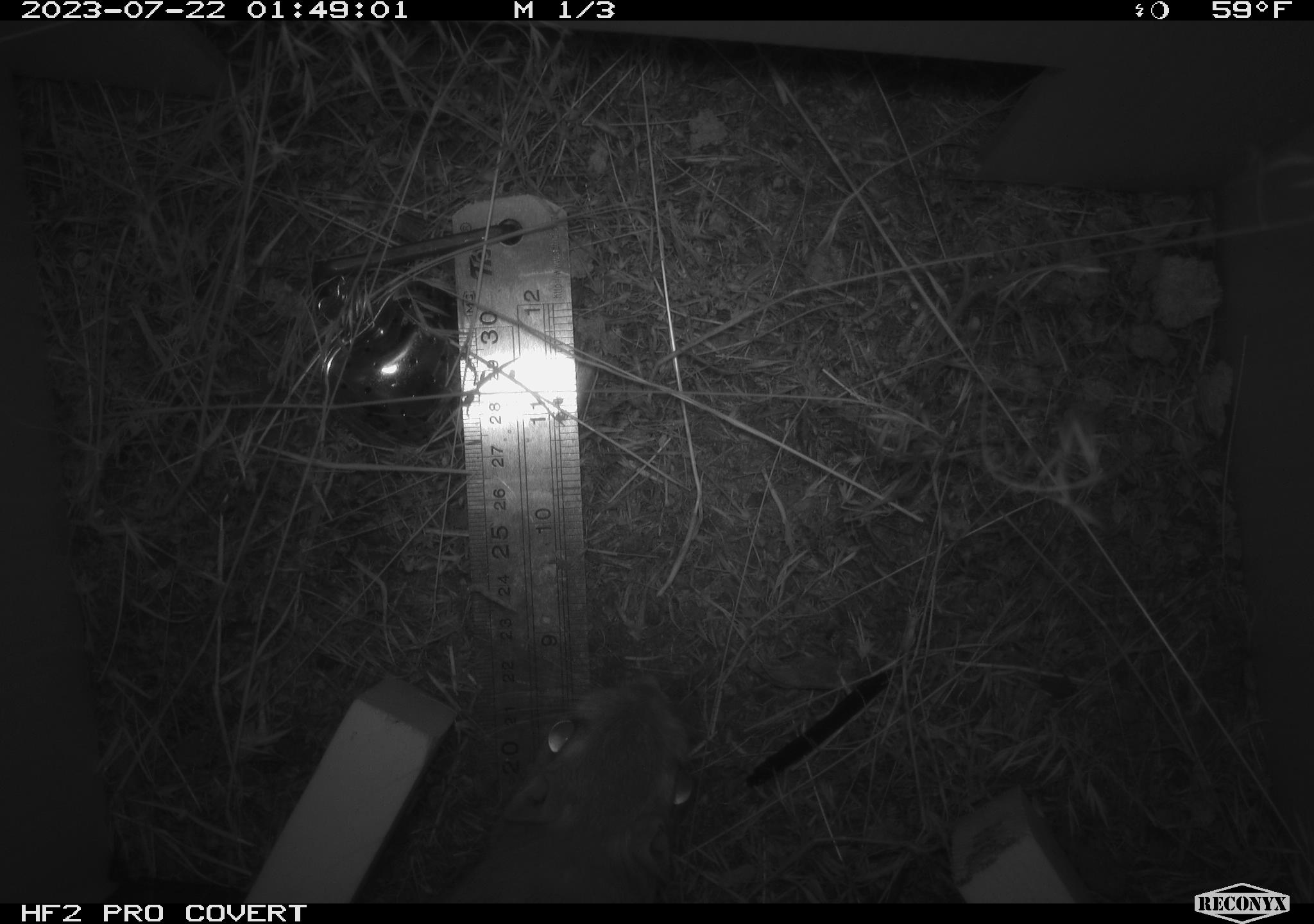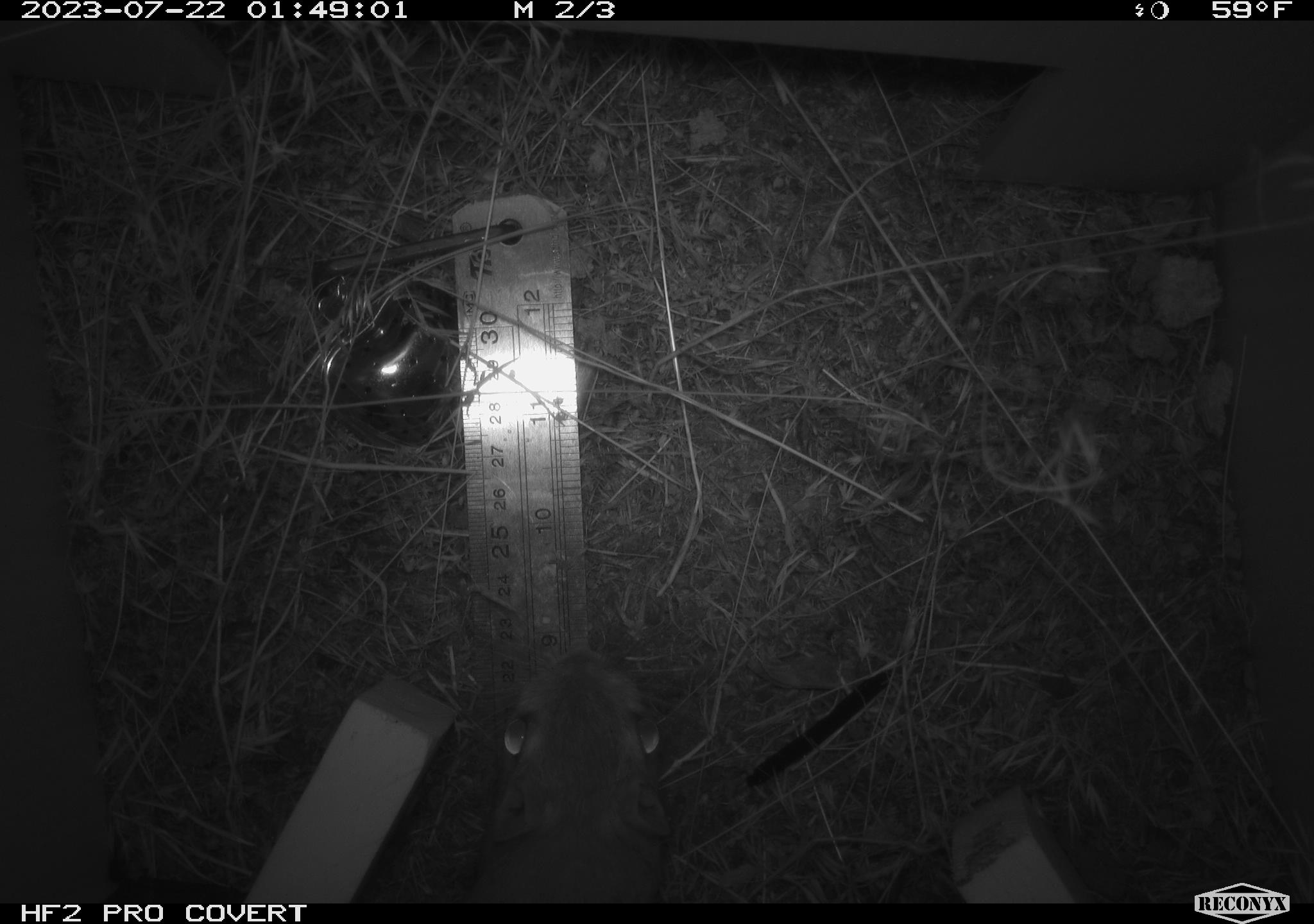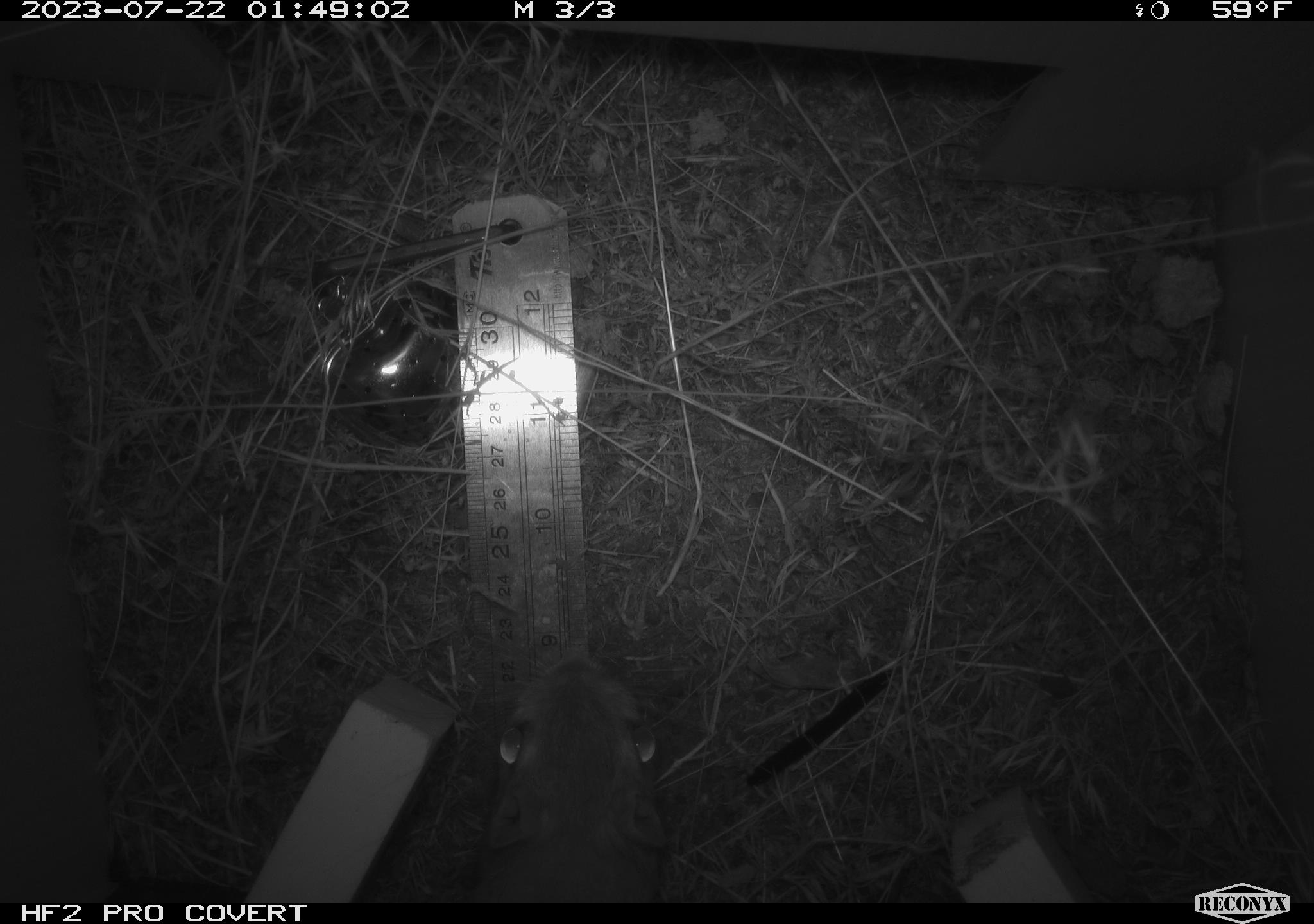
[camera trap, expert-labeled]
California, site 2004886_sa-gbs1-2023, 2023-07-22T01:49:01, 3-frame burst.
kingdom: Animalia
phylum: Chordata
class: Mammalia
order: Rodentia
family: Heteromyidae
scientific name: Heteromyidae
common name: kangaroo rats and pocket mice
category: heteromyidae family